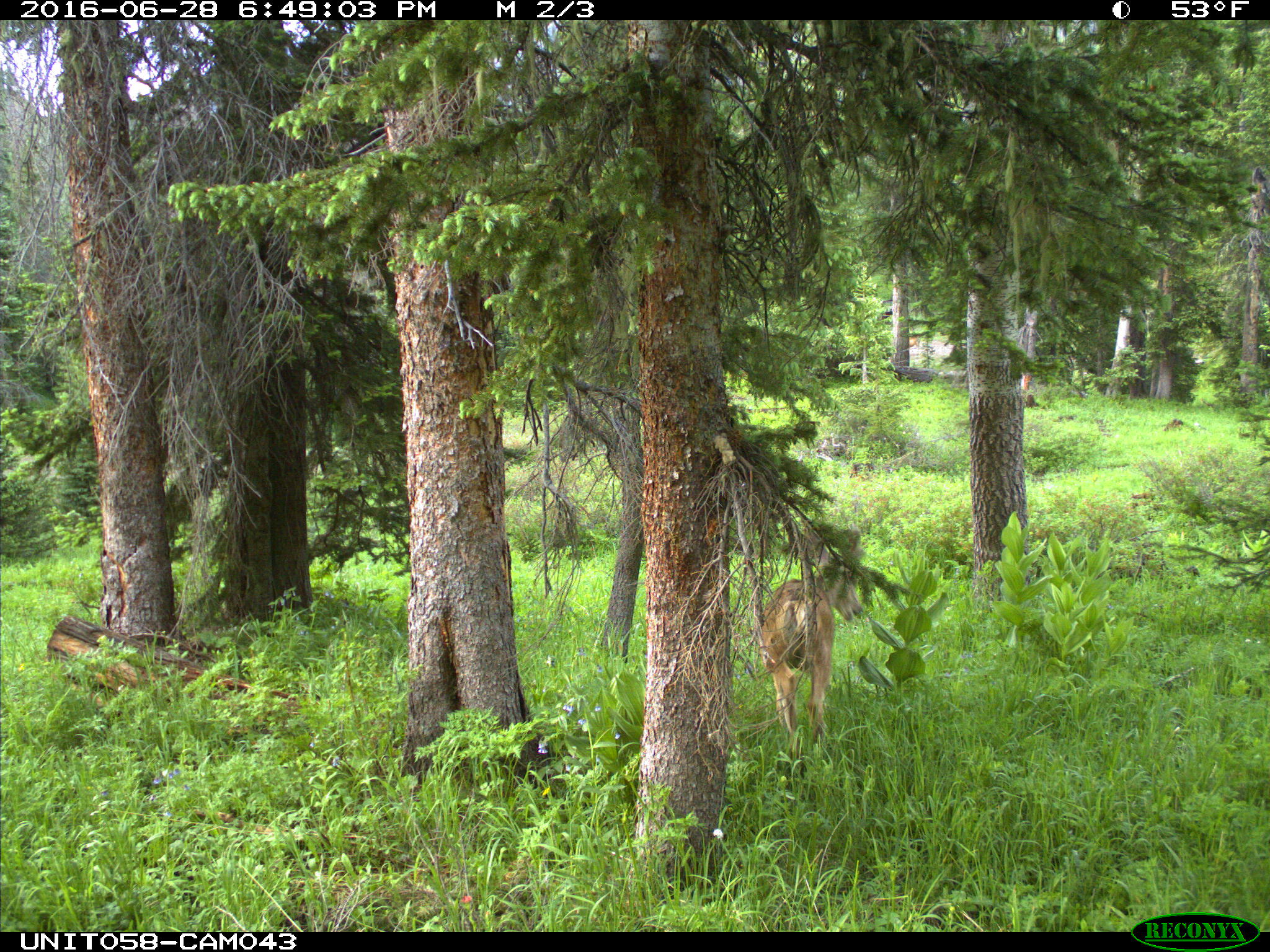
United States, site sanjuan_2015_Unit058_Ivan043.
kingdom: Animalia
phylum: Chordata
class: Mammalia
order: Artiodactyla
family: Cervidae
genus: Odocoileus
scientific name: Odocoileus hemionus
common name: mule deer